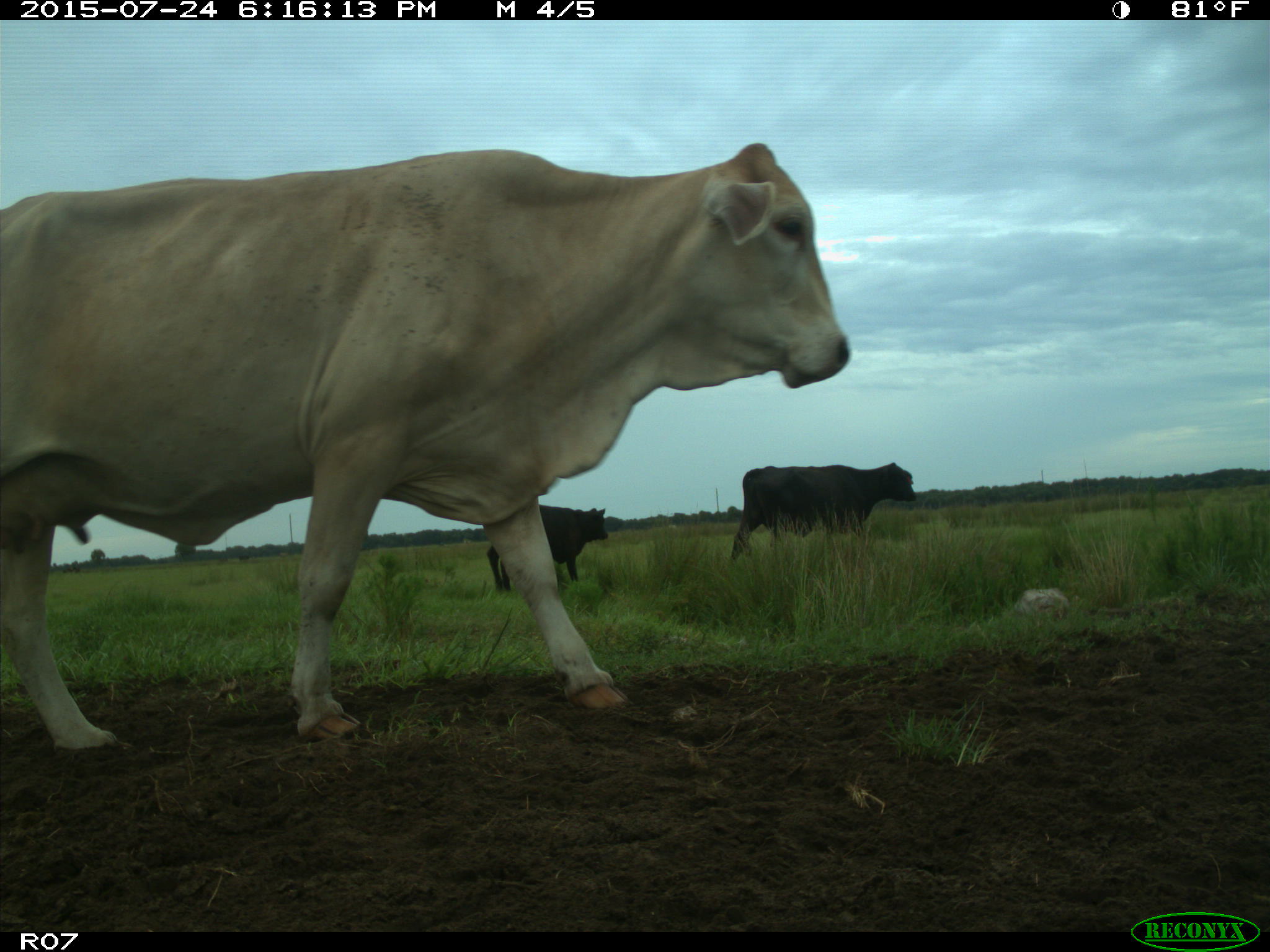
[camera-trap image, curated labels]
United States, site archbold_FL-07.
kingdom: Animalia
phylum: Chordata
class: Mammalia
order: Artiodactyla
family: Bovidae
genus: Bos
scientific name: Bos taurus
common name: domestic cow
Bos taurus (domestic cow).